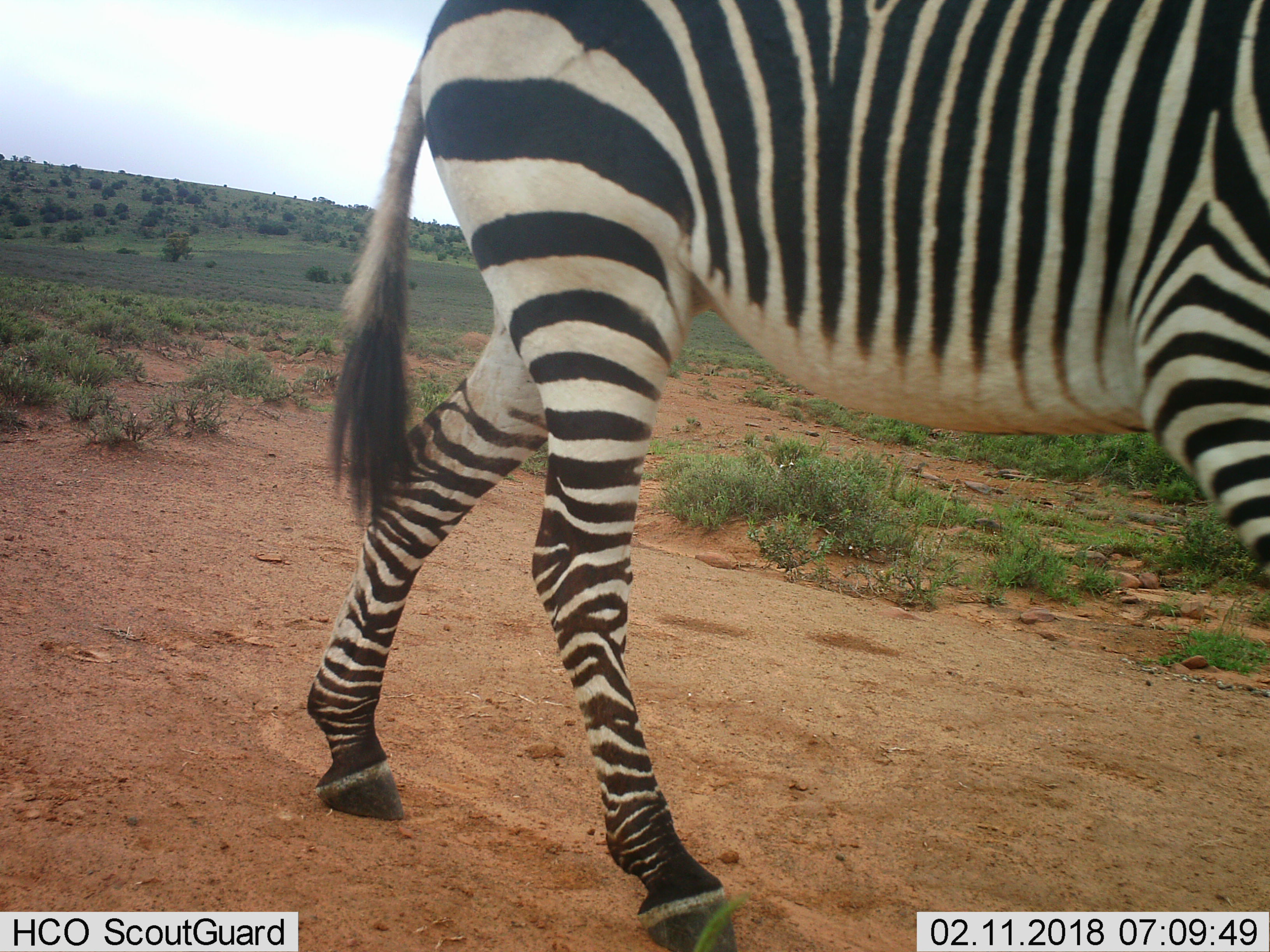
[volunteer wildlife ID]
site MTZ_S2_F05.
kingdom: Animalia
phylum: Chordata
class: Mammalia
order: Perissodactyla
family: Equidae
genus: Equus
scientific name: Equus zebra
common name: mountain zebra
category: zebramountain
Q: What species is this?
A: Zebramountain (mountain zebra) (Equus zebra).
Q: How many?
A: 1.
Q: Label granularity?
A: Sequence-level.